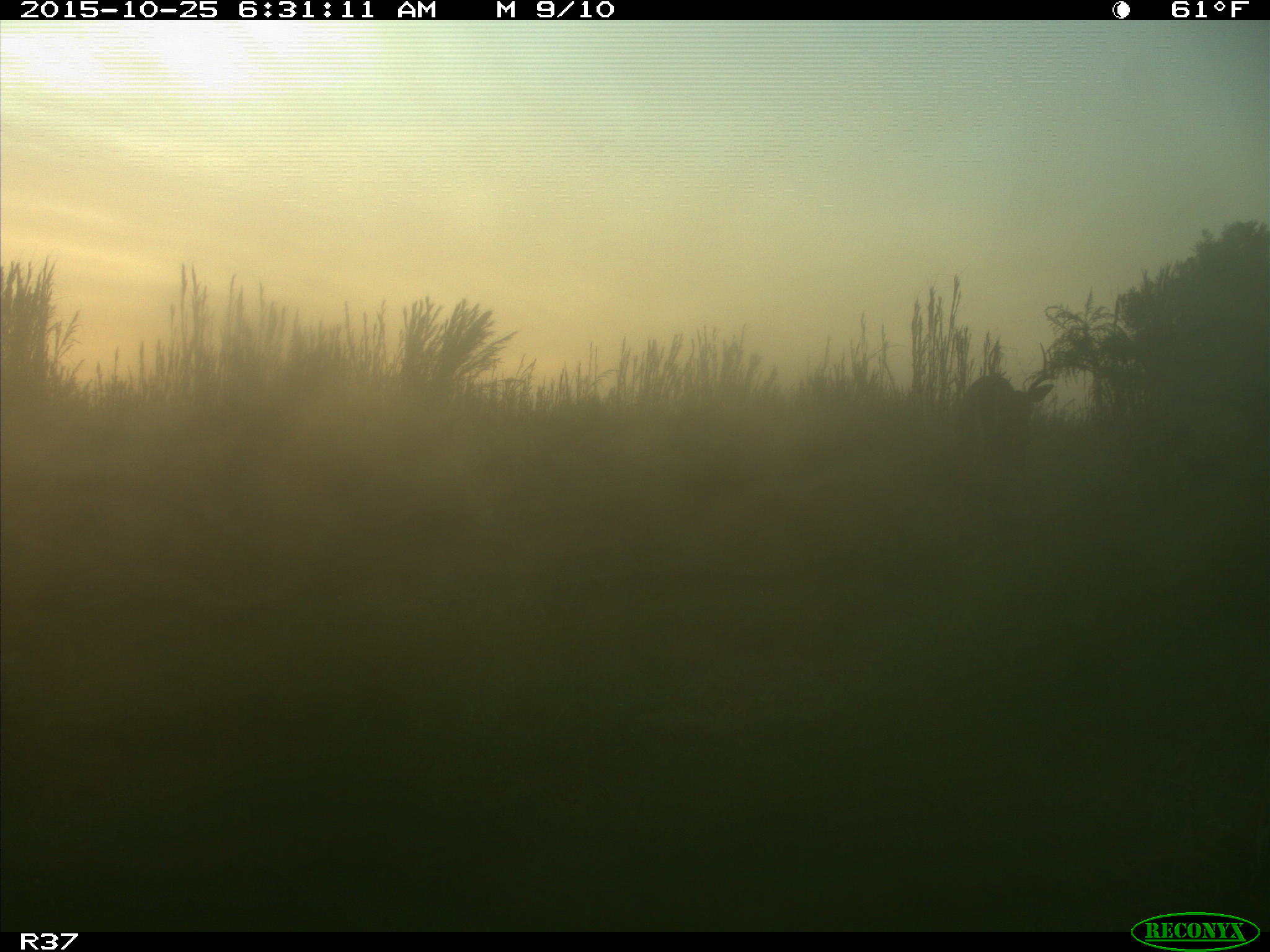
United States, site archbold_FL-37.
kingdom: Animalia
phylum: Chordata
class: Mammalia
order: Artiodactyla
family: Cervidae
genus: Odocoileus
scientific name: Odocoileus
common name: deer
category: unidentified deer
Unidentified deer (deer) (Odocoileus).